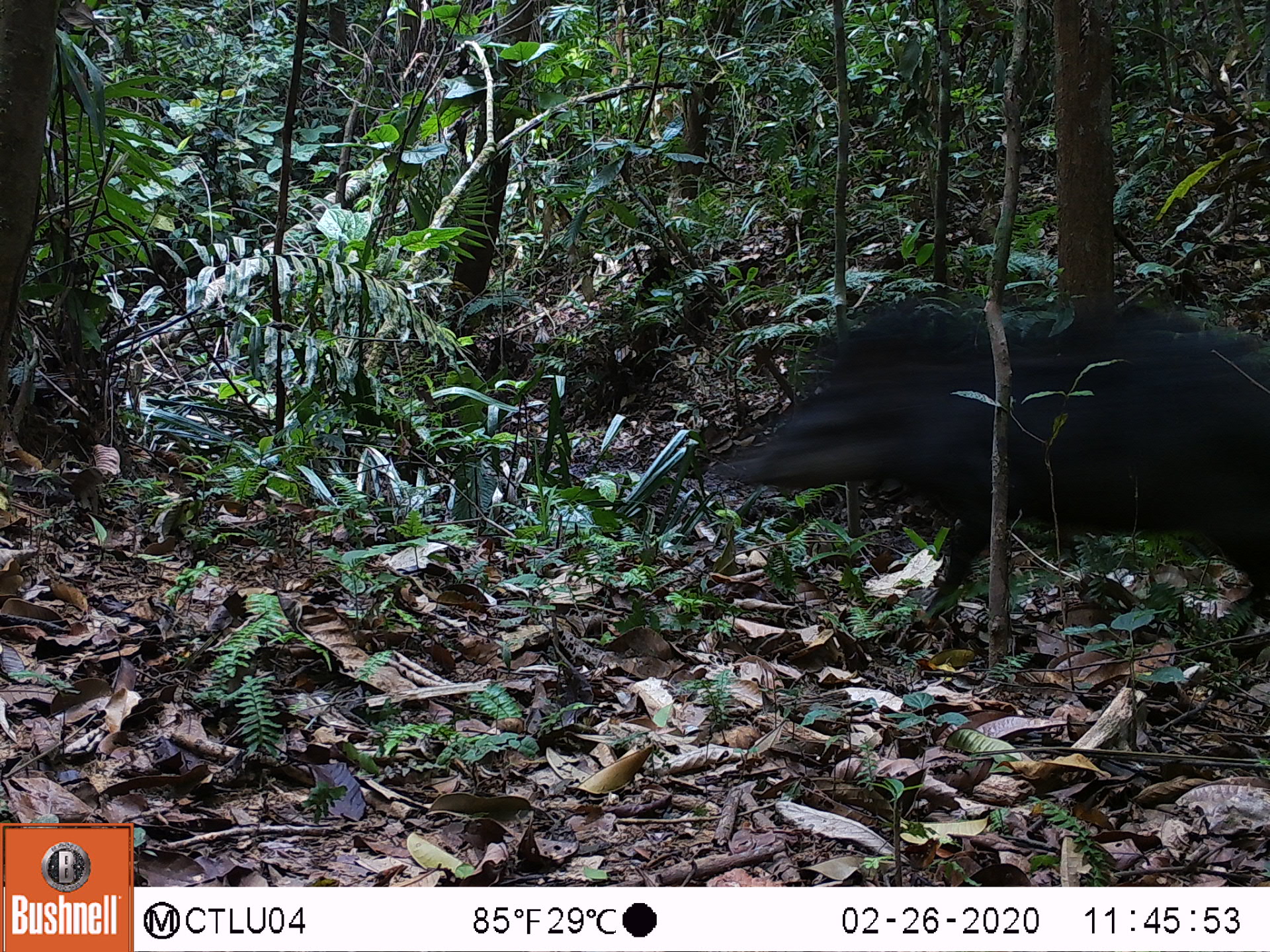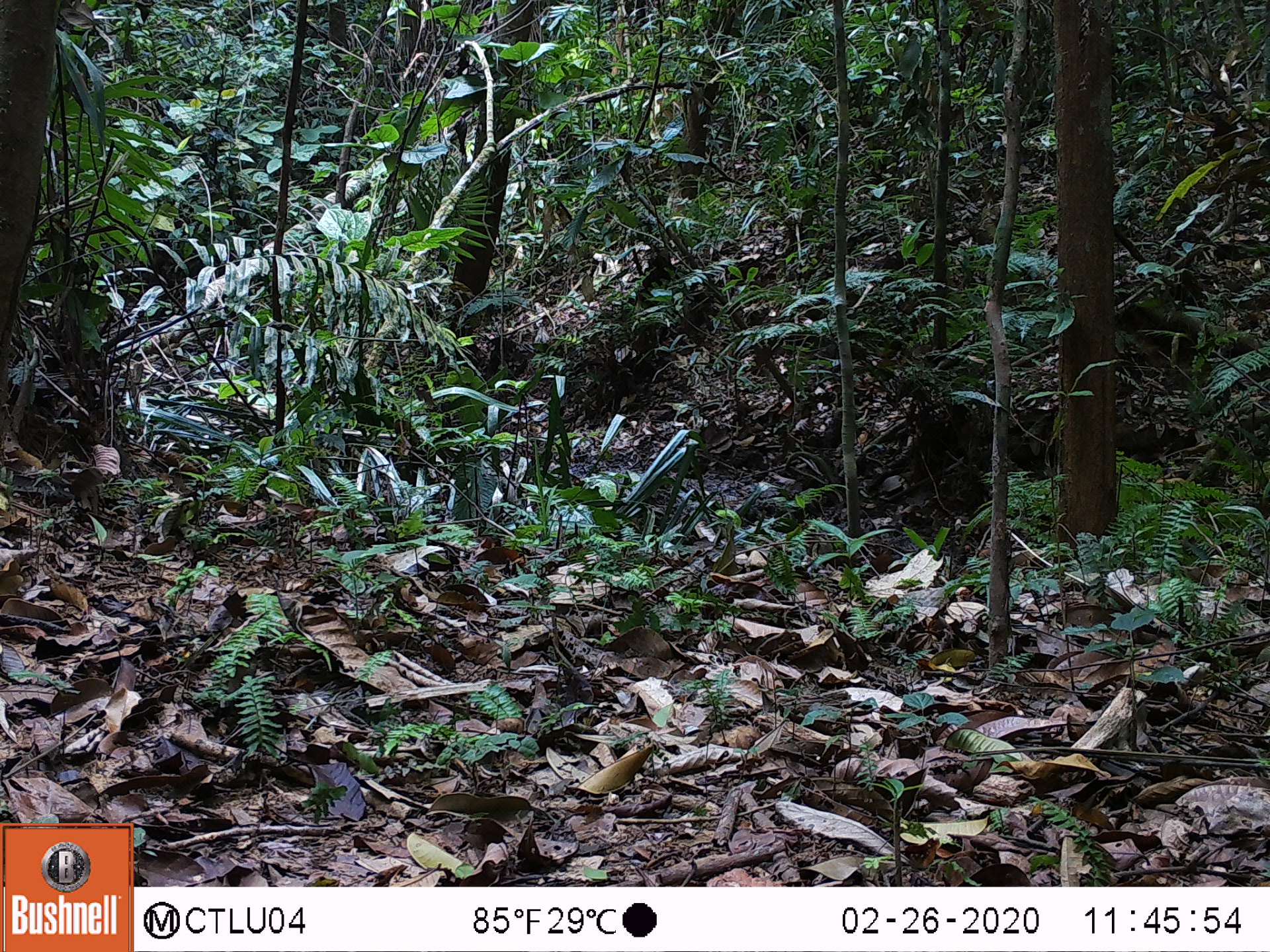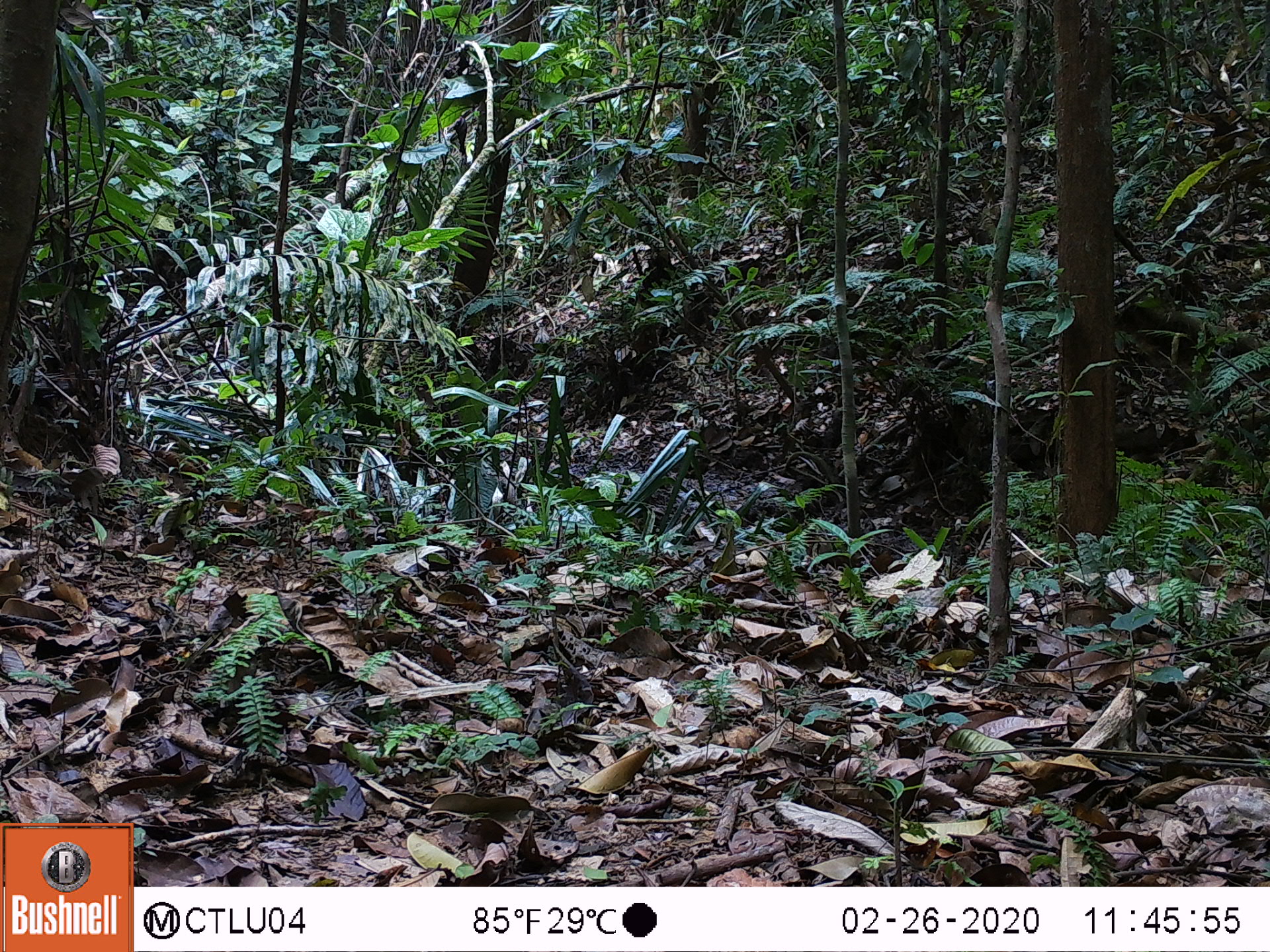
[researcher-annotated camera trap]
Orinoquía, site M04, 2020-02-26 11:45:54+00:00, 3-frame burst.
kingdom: Animalia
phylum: Chordata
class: Mammalia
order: Artiodactyla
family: Tayassuidae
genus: Tayassu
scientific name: Tayassu pecari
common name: white-lipped peccary